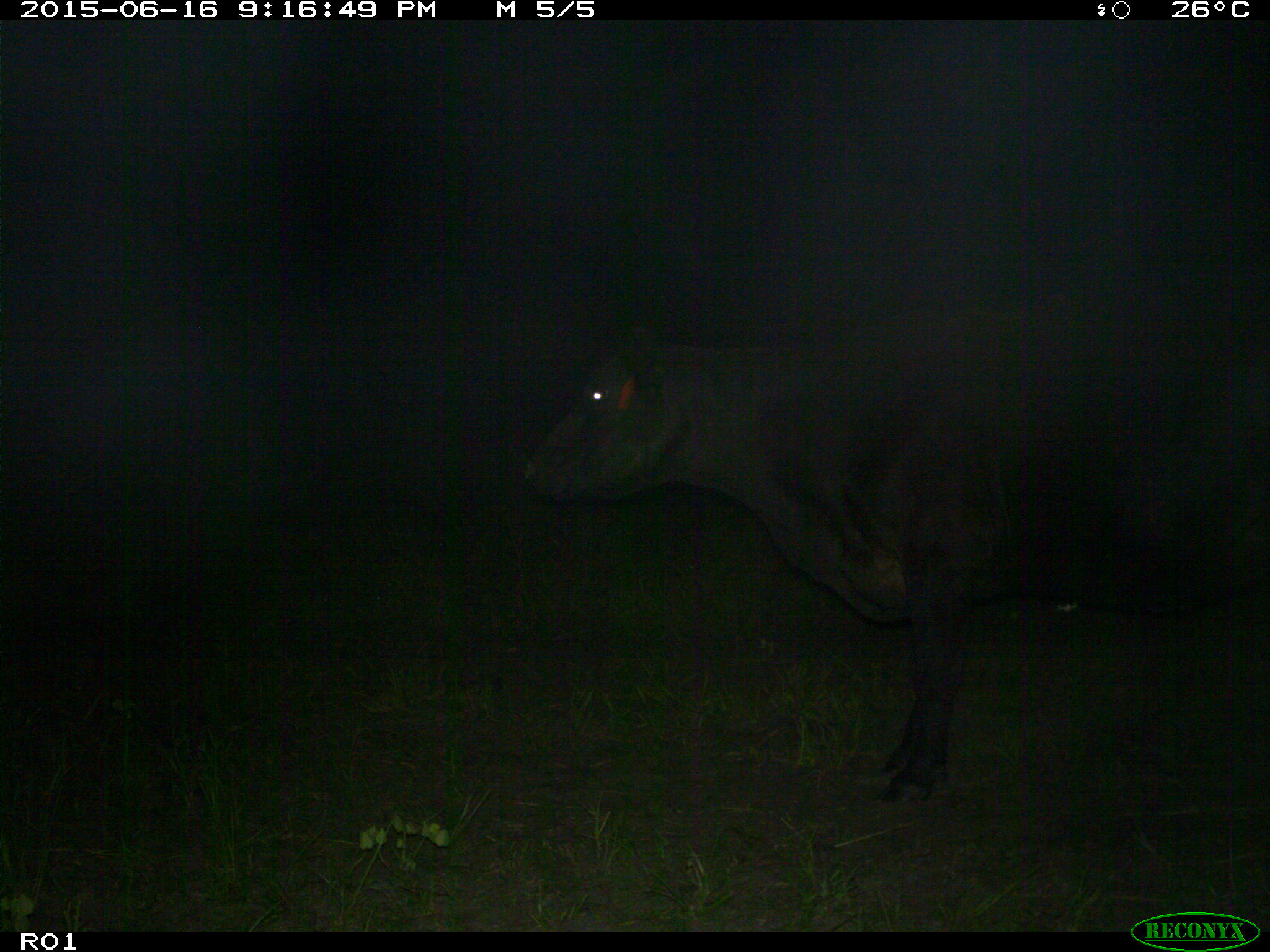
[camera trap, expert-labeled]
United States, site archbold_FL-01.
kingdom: Animalia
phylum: Chordata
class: Mammalia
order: Artiodactyla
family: Bovidae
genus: Bos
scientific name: Bos taurus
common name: domestic cow